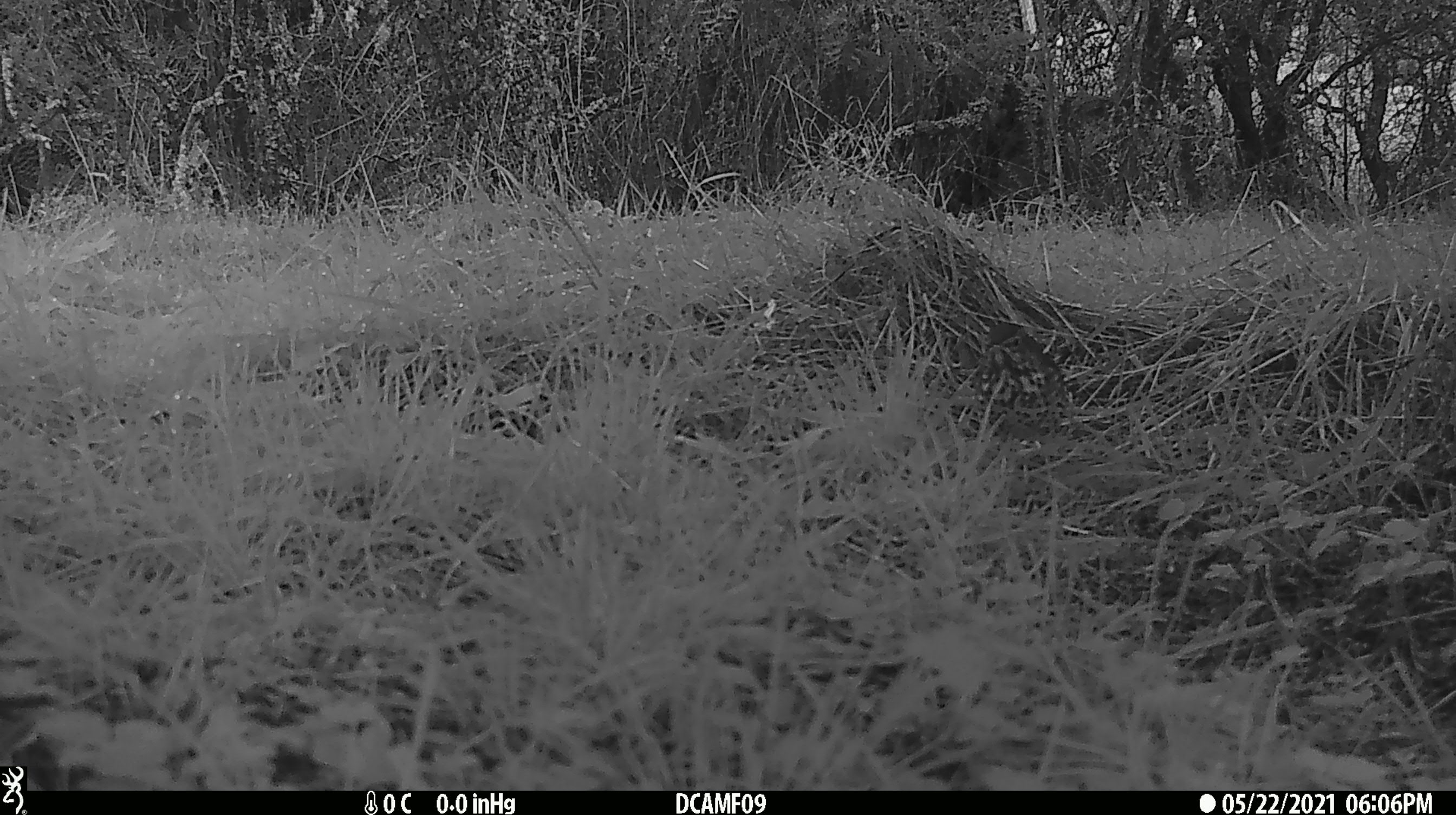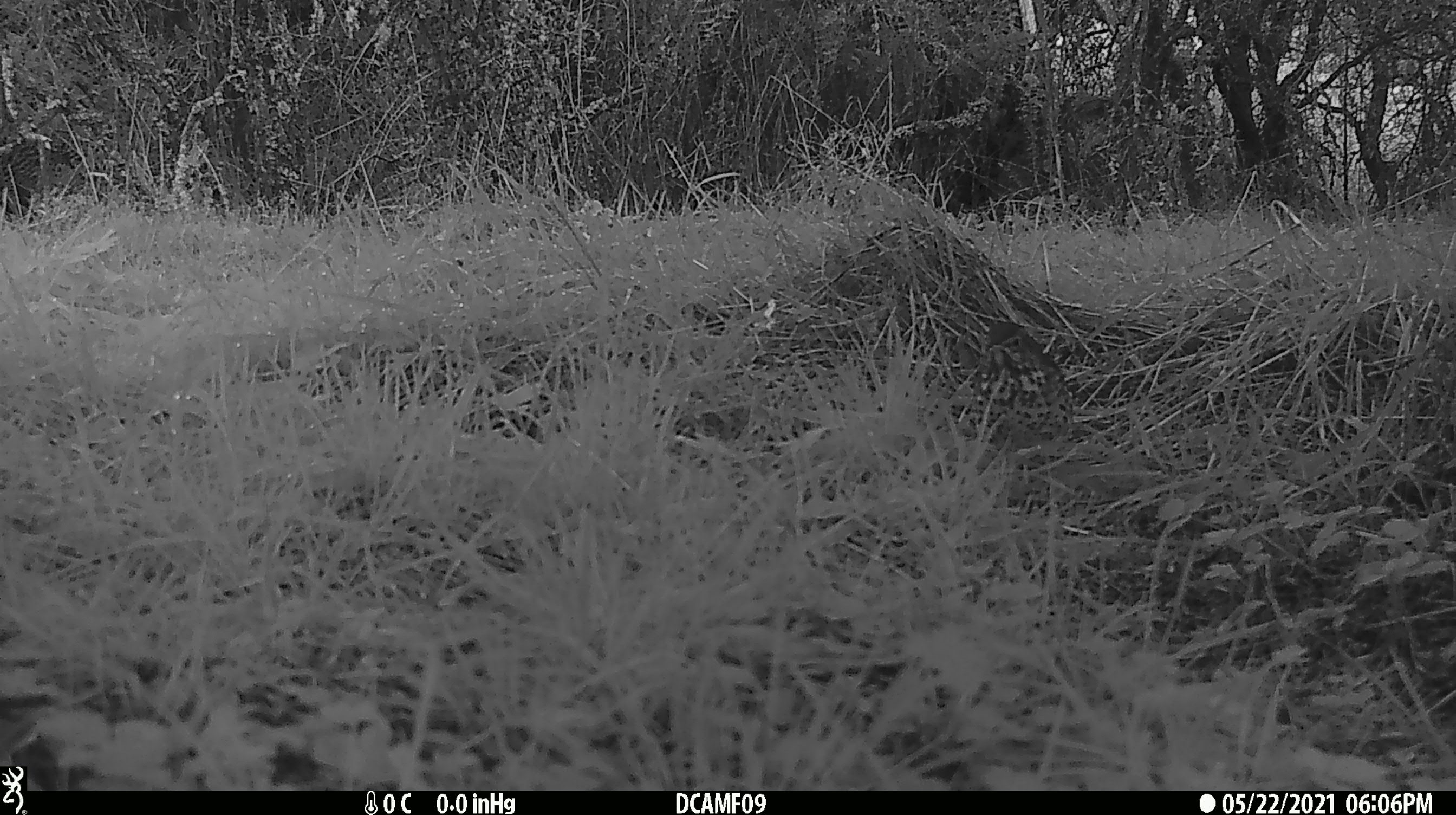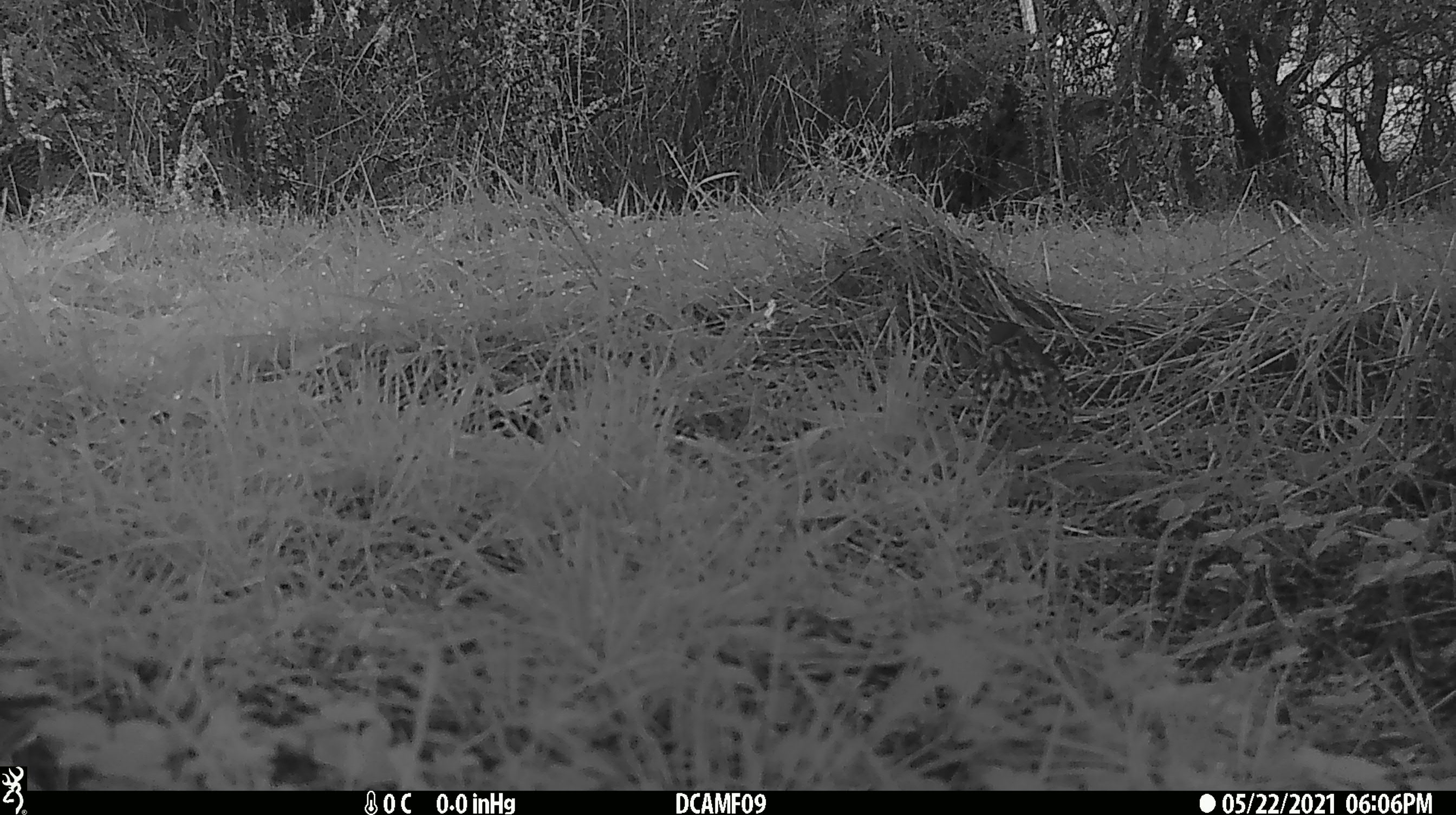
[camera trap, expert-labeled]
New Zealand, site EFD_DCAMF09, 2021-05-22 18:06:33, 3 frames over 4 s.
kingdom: Animalia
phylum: Chordata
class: Aves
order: Passeriformes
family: Turdidae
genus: Turdus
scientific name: Turdus philomelos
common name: song thrush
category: thrush